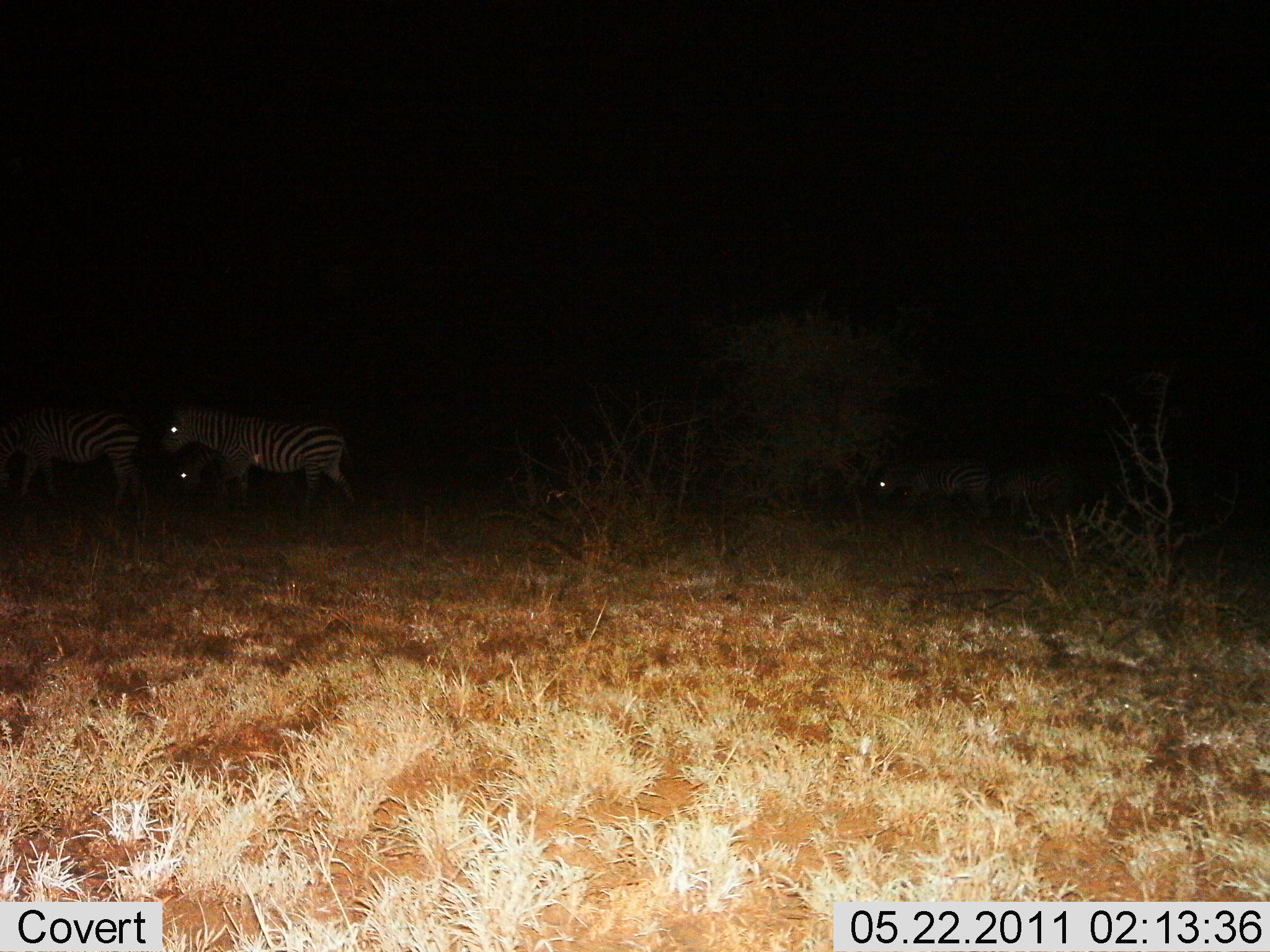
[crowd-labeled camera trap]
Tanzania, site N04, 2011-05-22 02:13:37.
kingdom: Animalia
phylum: Chordata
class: Mammalia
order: Perissodactyla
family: Equidae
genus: Equus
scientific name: Equus quagga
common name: plains zebra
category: zebra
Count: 5.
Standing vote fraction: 40%.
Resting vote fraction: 10%.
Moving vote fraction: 60%.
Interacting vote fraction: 0%.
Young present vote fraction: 0%.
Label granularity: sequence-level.